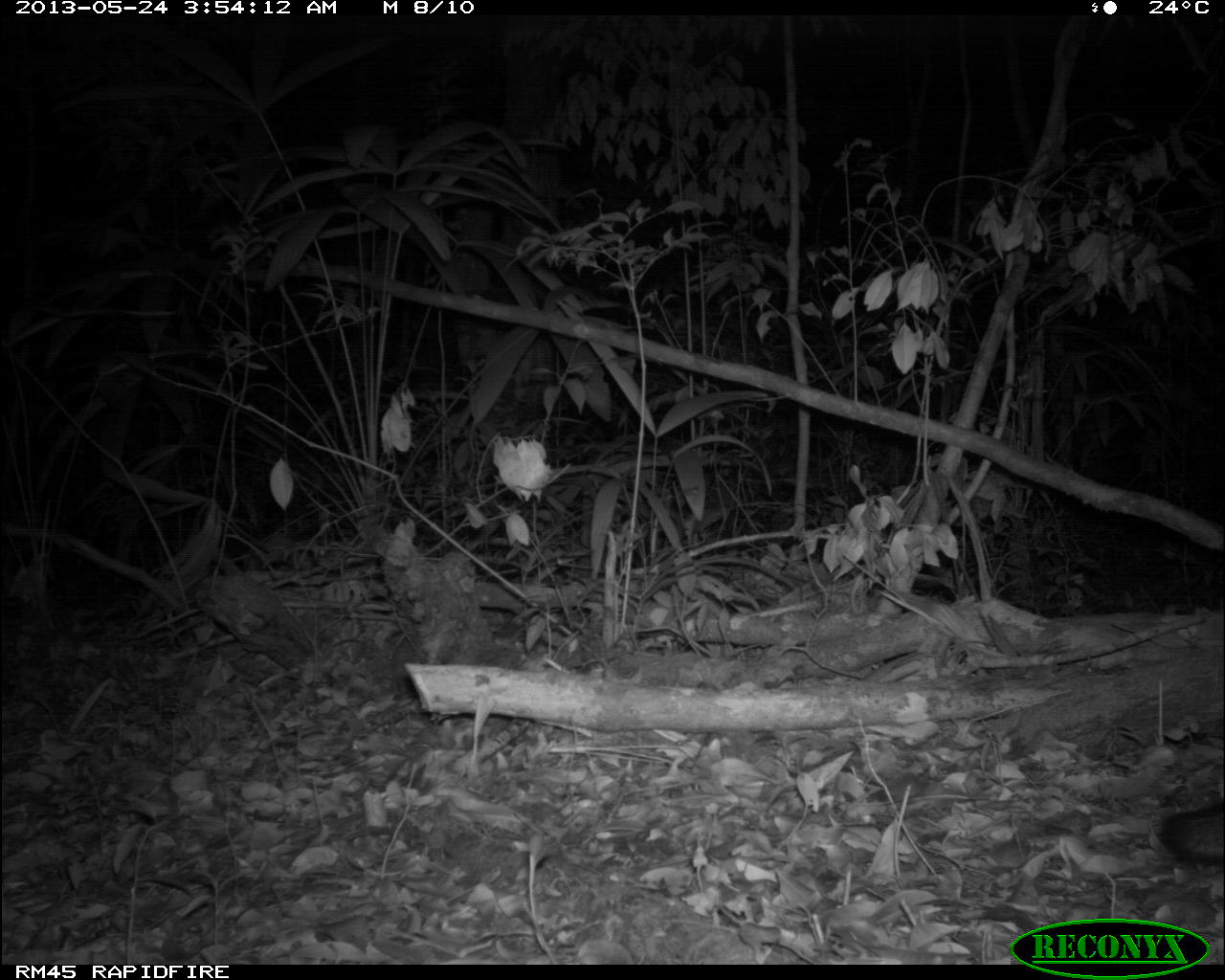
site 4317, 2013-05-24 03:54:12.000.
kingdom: Animalia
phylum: Chordata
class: Mammalia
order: Carnivora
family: Canidae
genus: Urocyon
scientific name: Urocyon cinereoargenteus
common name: gray fox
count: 1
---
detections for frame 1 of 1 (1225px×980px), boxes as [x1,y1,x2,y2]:
urocyon cinereoargenteus: [1152,801,1223,865]